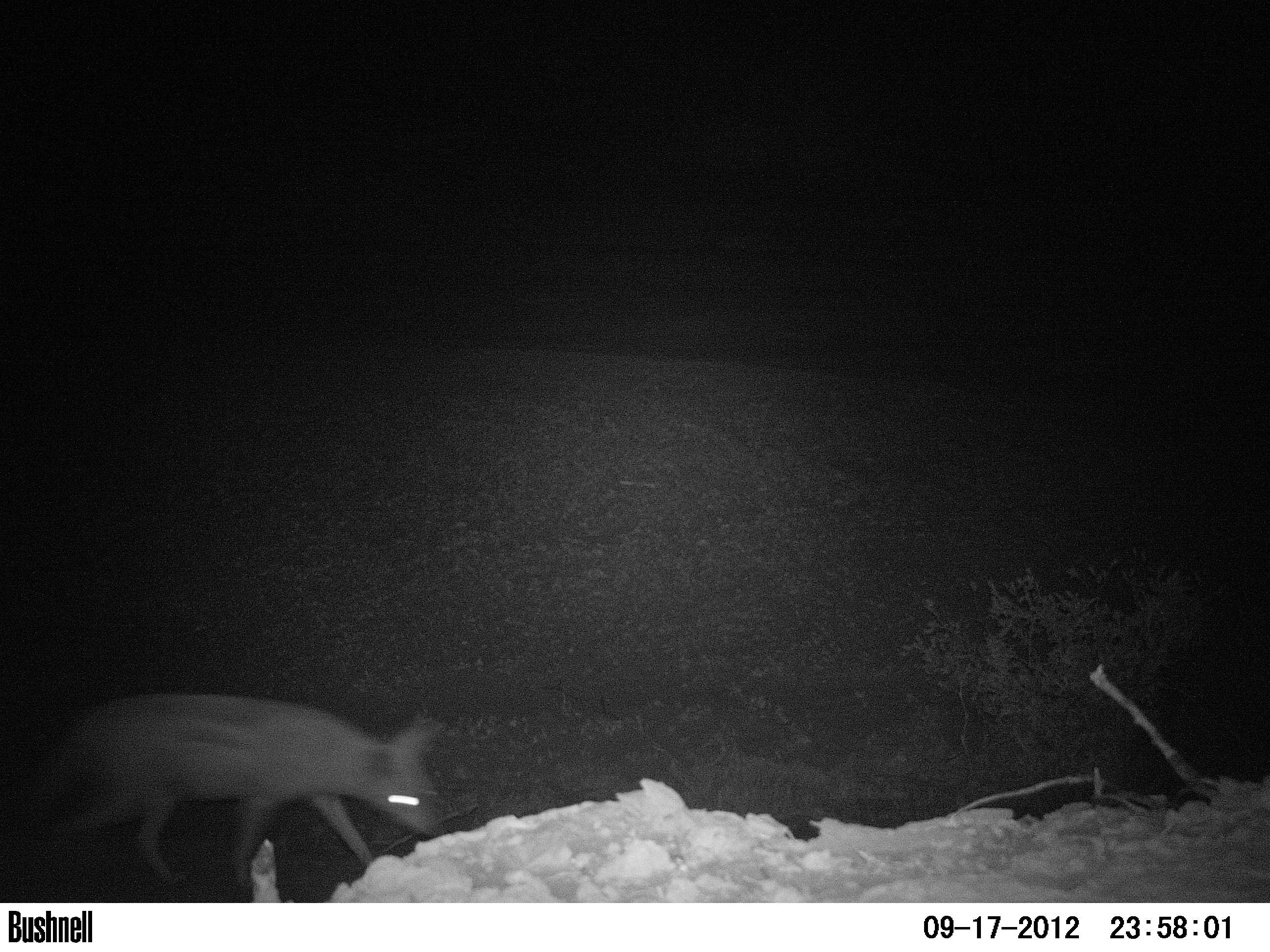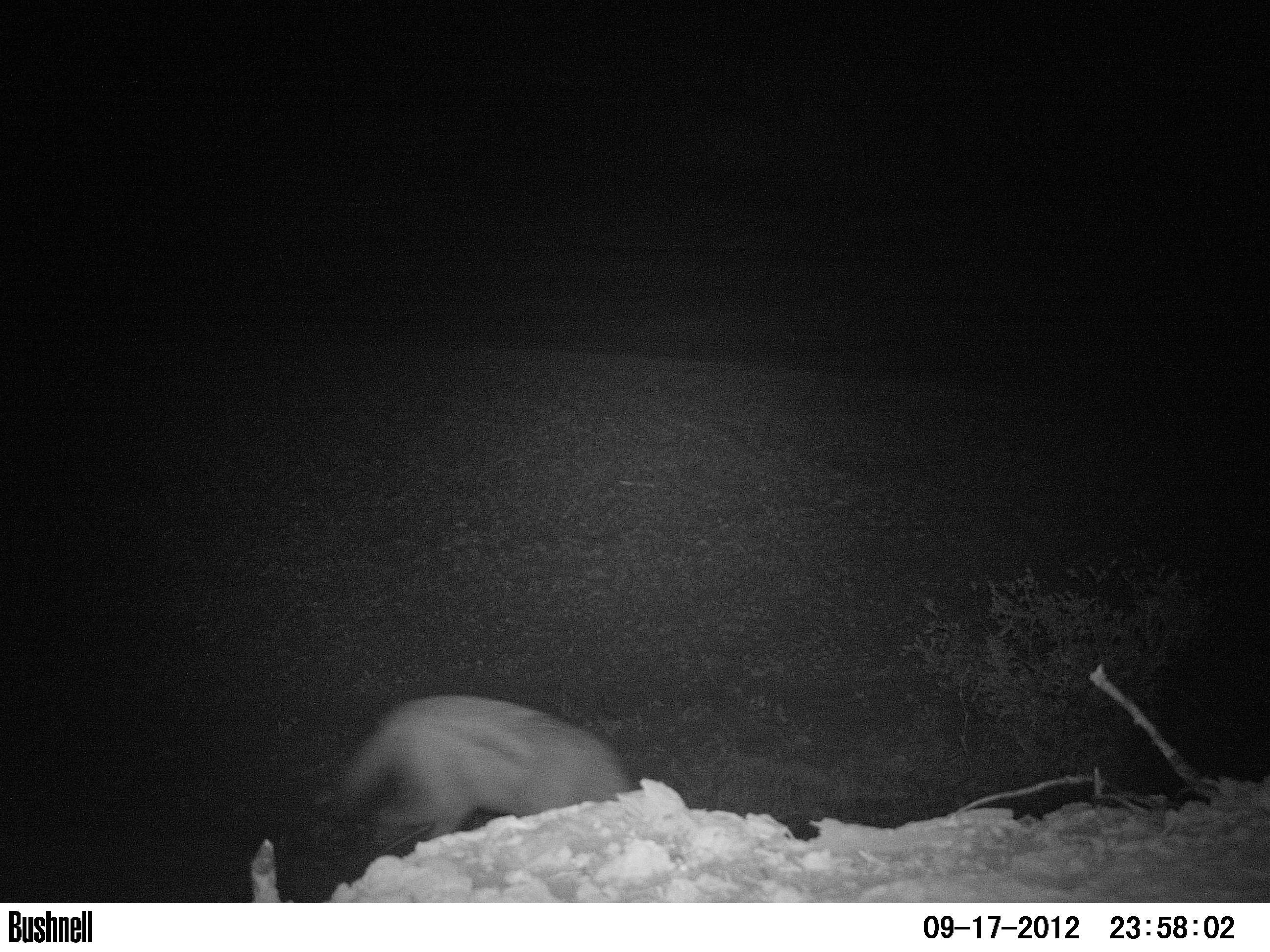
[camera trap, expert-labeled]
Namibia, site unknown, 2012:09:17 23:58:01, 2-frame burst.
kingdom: Animalia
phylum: Chordata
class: Mammalia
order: Carnivora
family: Canidae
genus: Lupulella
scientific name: Lupulella mesomelas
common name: black-backed jackal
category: canis mesomelas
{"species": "canis mesomelas (black-backed jackal) (Lupulella mesomelas)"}